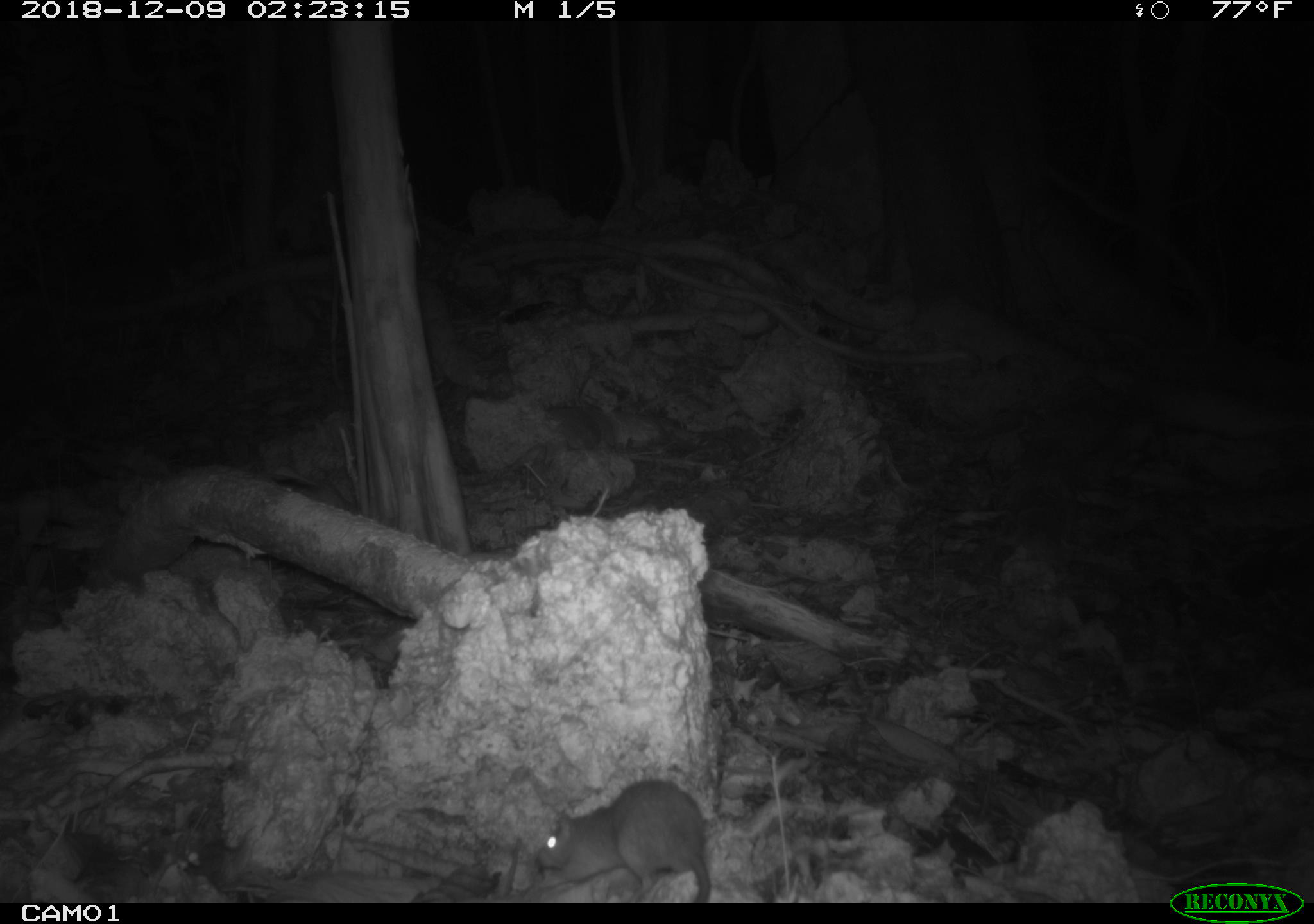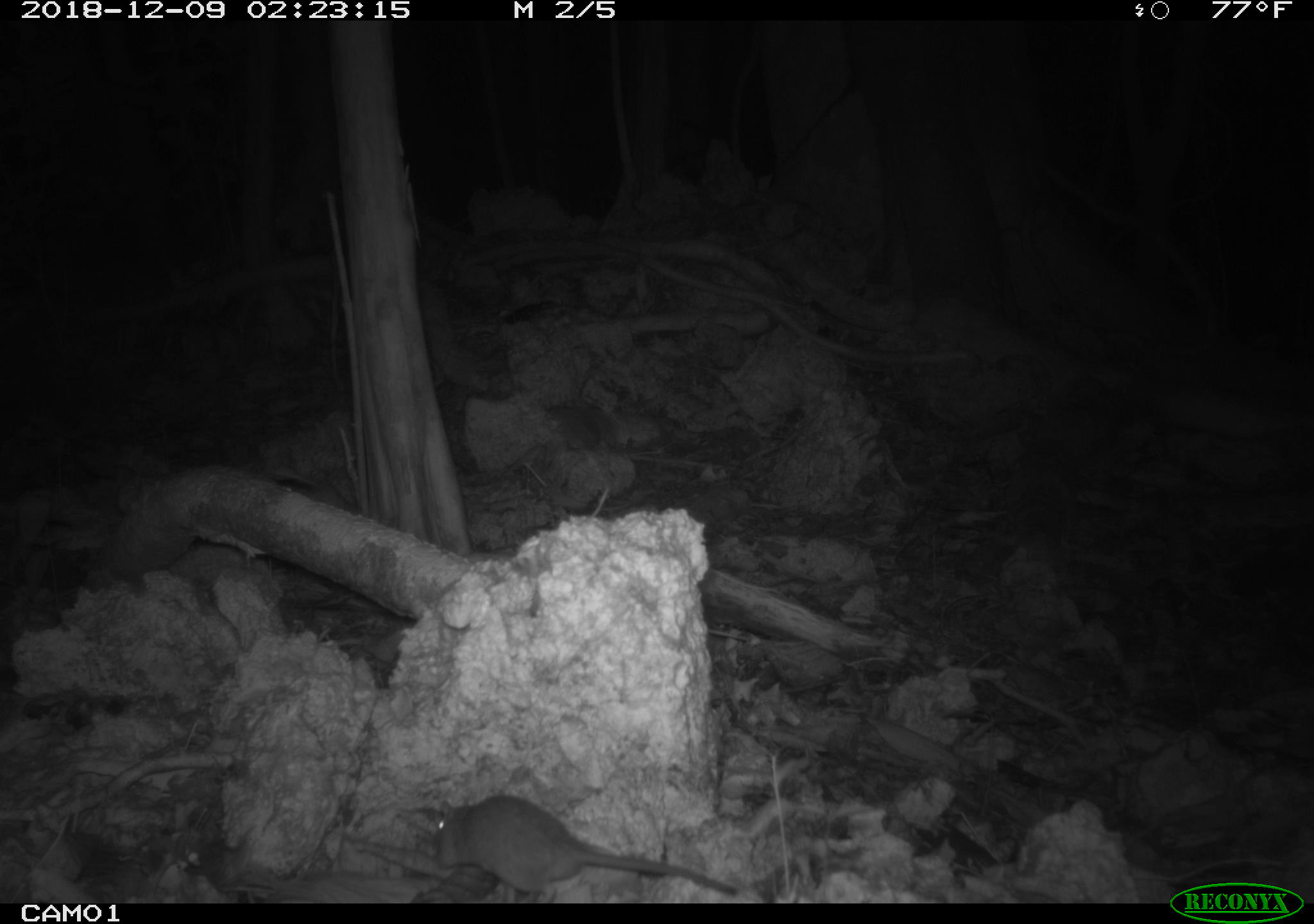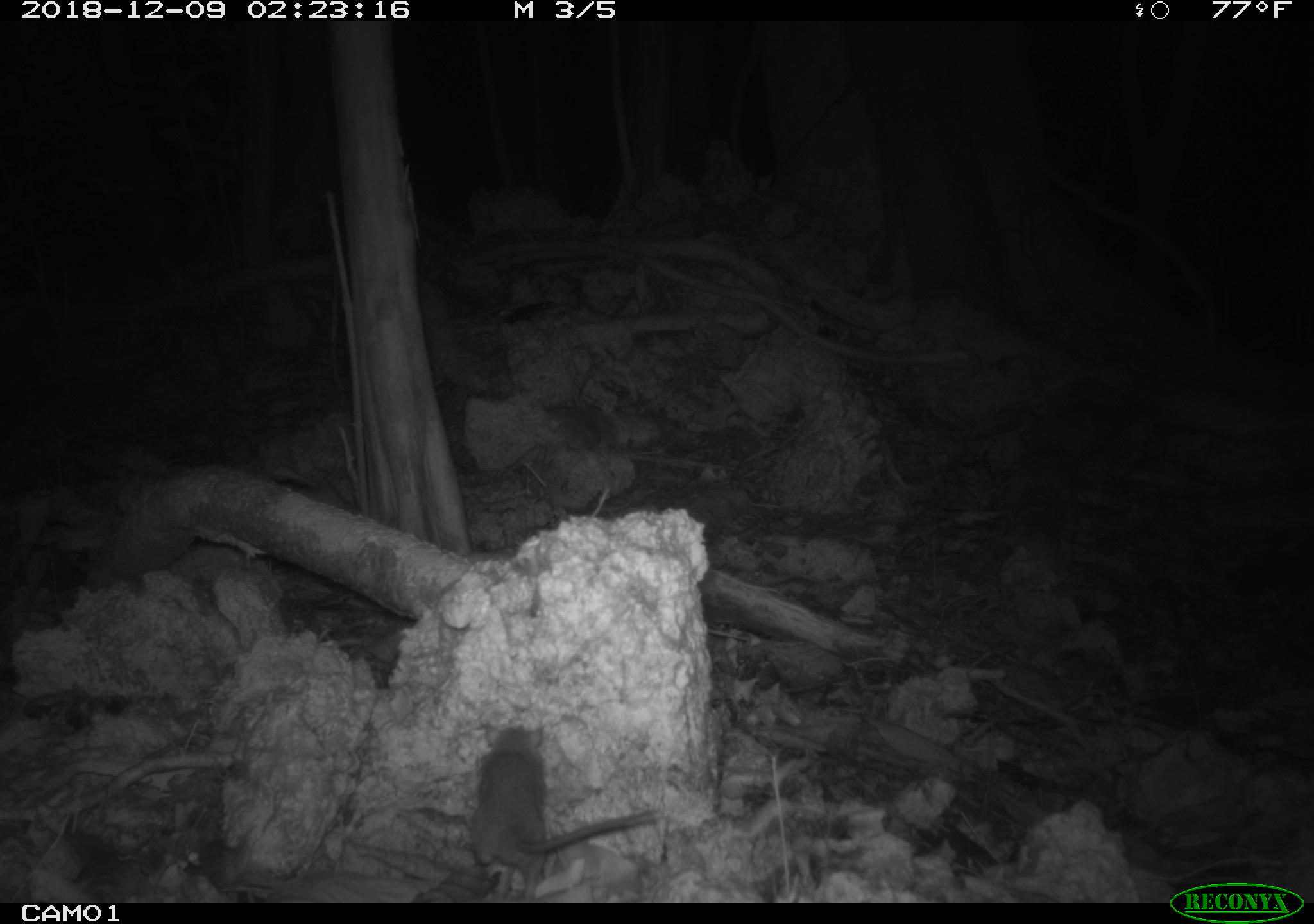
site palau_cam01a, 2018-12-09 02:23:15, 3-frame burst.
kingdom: Animalia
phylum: Chordata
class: Mammalia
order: Rodentia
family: Muridae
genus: Rattus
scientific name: Rattus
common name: rat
Rat (Rattus).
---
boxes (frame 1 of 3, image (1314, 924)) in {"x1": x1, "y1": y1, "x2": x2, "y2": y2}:
rat: {"x1": 529, "y1": 780, "x2": 734, "y2": 907}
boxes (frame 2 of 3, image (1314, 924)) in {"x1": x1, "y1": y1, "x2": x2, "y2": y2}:
rat: {"x1": 416, "y1": 795, "x2": 762, "y2": 902}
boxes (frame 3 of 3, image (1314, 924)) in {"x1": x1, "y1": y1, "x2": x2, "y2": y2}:
rat: {"x1": 463, "y1": 724, "x2": 659, "y2": 902}